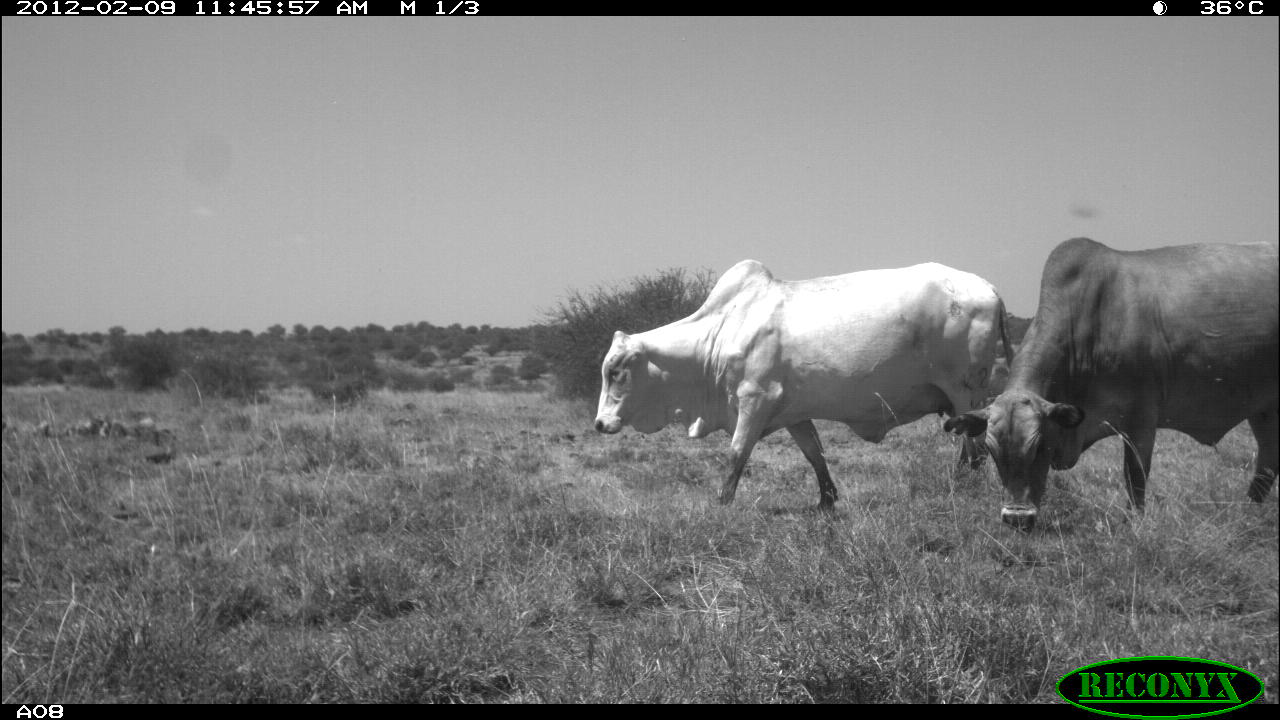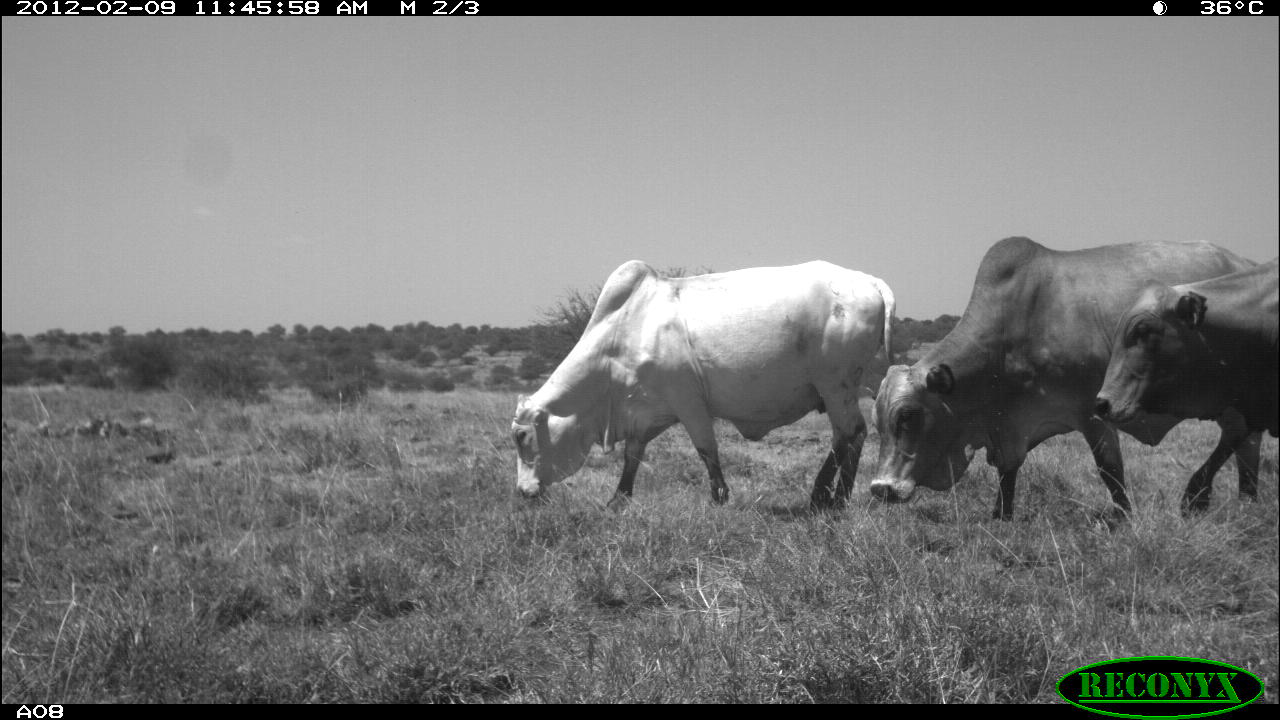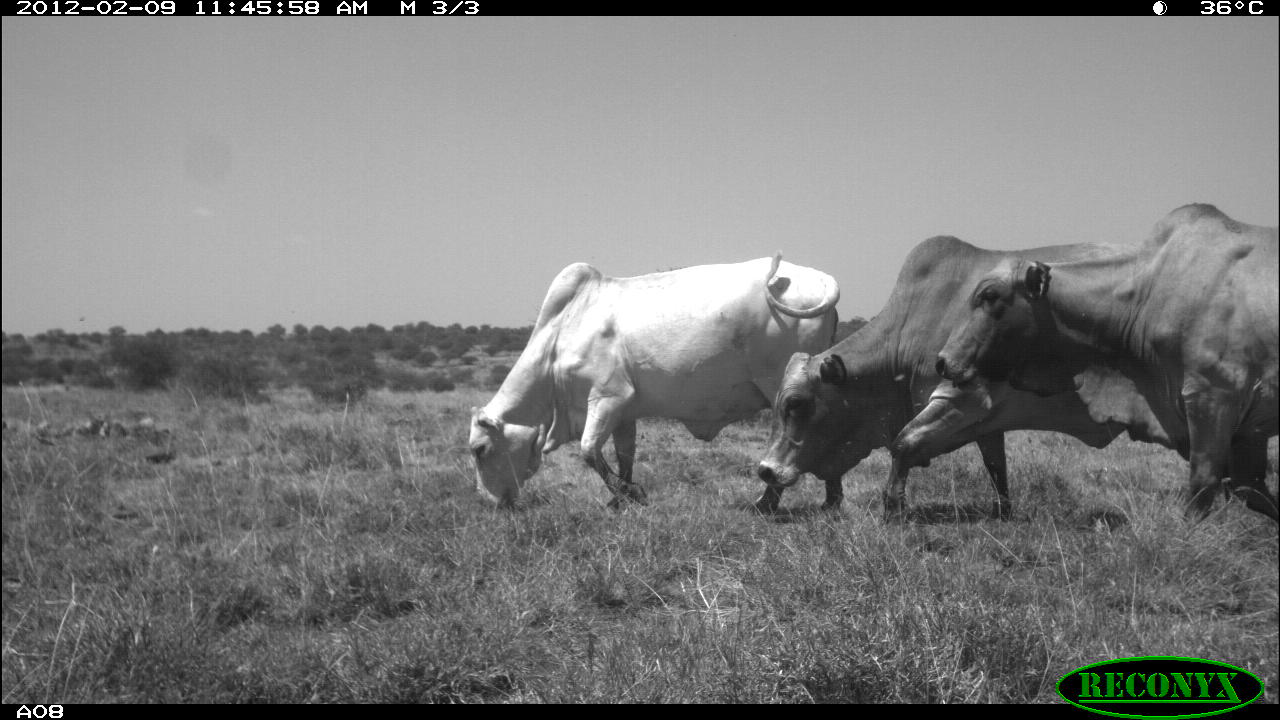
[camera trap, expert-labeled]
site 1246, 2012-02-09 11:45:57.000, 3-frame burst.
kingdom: Animalia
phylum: Chordata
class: Mammalia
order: Artiodactyla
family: Bovidae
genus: Bos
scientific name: Bos taurus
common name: domestic cattle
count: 2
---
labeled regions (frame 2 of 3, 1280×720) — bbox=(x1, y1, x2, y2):
bos taurus: bbox=(869, 233, 1265, 523); bbox=(509, 258, 896, 514); bbox=(1093, 254, 1280, 441)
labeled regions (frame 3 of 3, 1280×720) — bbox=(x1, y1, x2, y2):
bos taurus: bbox=(934, 197, 1280, 527); bbox=(751, 232, 1146, 521); bbox=(465, 249, 841, 515)